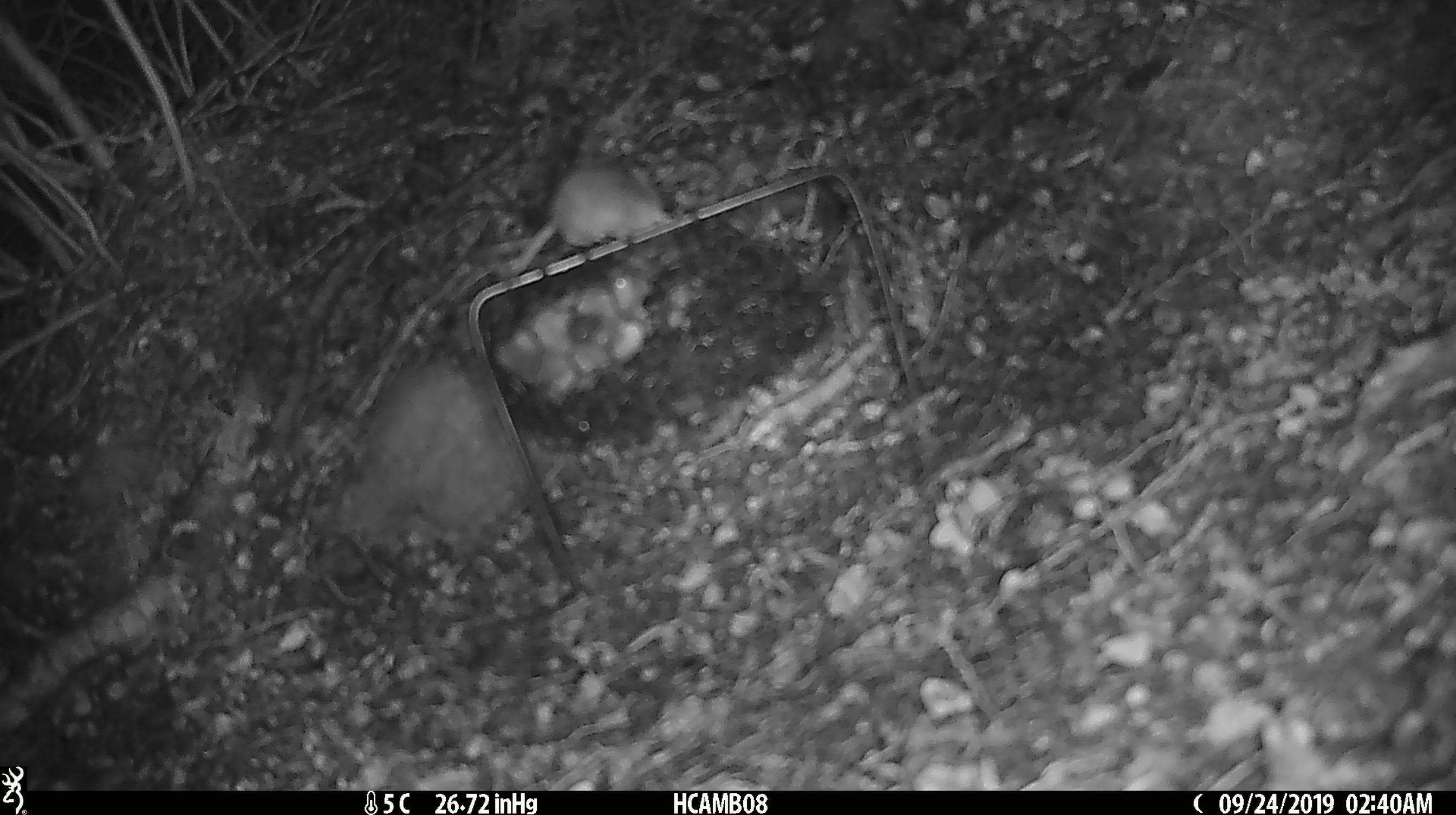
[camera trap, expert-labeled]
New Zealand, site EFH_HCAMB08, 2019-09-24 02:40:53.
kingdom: Animalia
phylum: Chordata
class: Mammalia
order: Rodentia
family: Muridae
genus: Mus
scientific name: Mus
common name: mouse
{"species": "mouse (Mus)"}